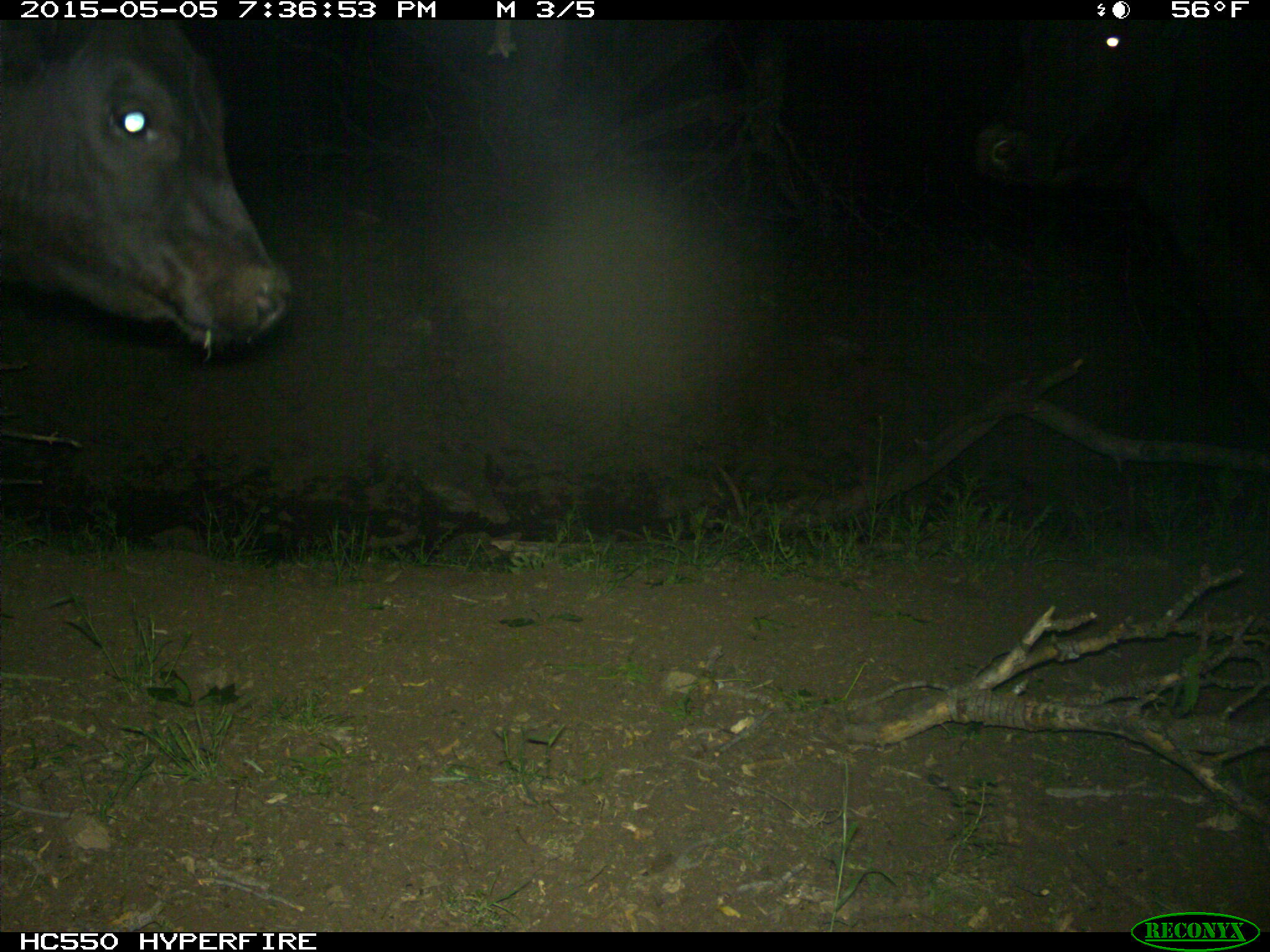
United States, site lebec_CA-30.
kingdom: Animalia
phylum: Chordata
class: Mammalia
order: Artiodactyla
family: Bovidae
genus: Bos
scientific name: Bos taurus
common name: domestic cow